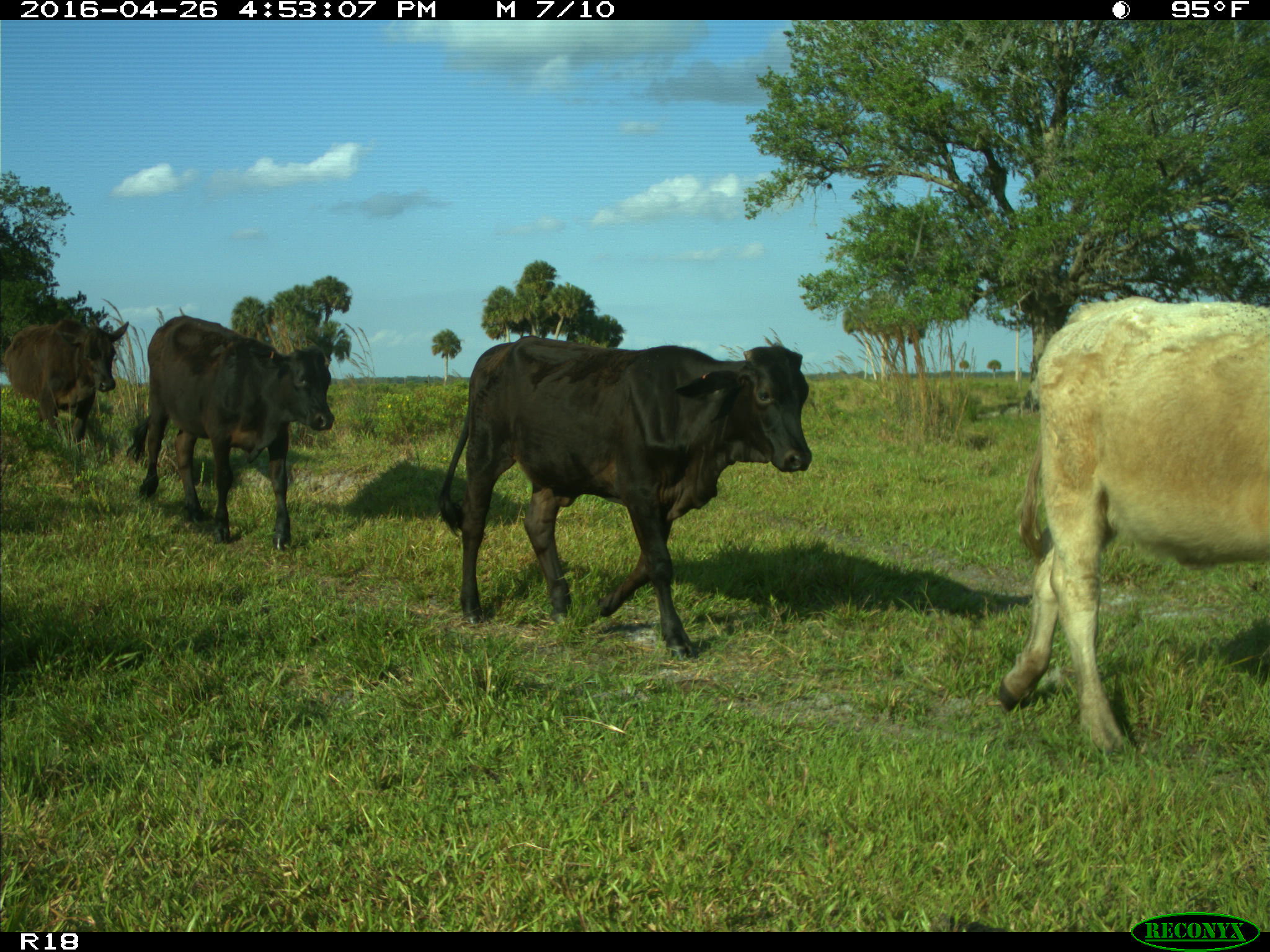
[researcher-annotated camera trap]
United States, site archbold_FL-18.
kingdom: Animalia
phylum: Chordata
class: Mammalia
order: Artiodactyla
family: Bovidae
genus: Bos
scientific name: Bos taurus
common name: domestic cow